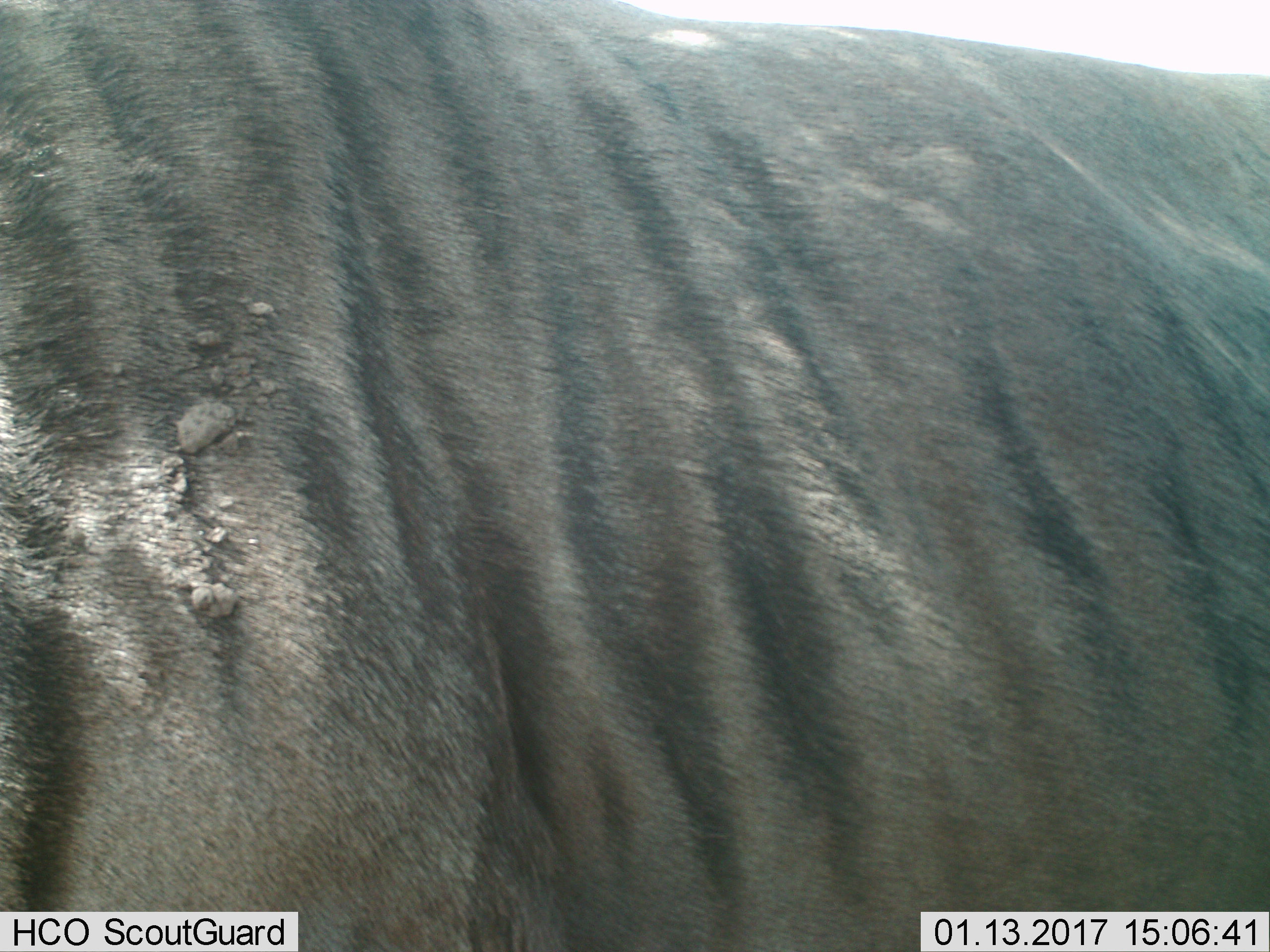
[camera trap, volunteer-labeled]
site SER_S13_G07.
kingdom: Animalia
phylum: Chordata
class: Mammalia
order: Artiodactyla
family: Bovidae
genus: Connochaetes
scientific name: Connochaetes taurinus taurinus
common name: blue wildebeest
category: wildebeestblue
Wildebeestblue (blue wildebeest) (Connochaetes taurinus taurinus), count 1. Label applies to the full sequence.